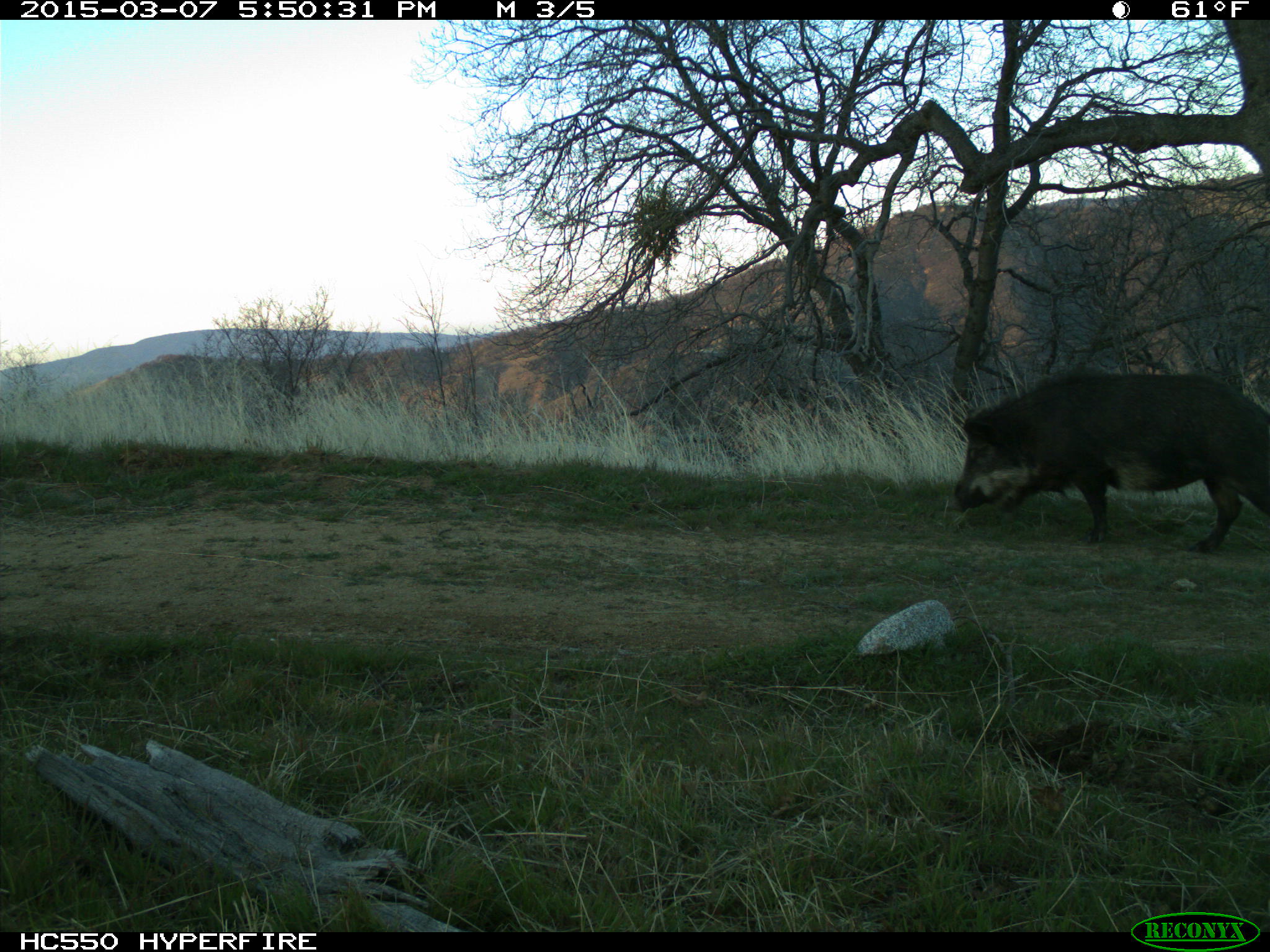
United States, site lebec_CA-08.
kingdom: Animalia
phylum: Chordata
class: Mammalia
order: Artiodactyla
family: Suidae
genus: Sus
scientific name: Sus scrofa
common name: wild boar